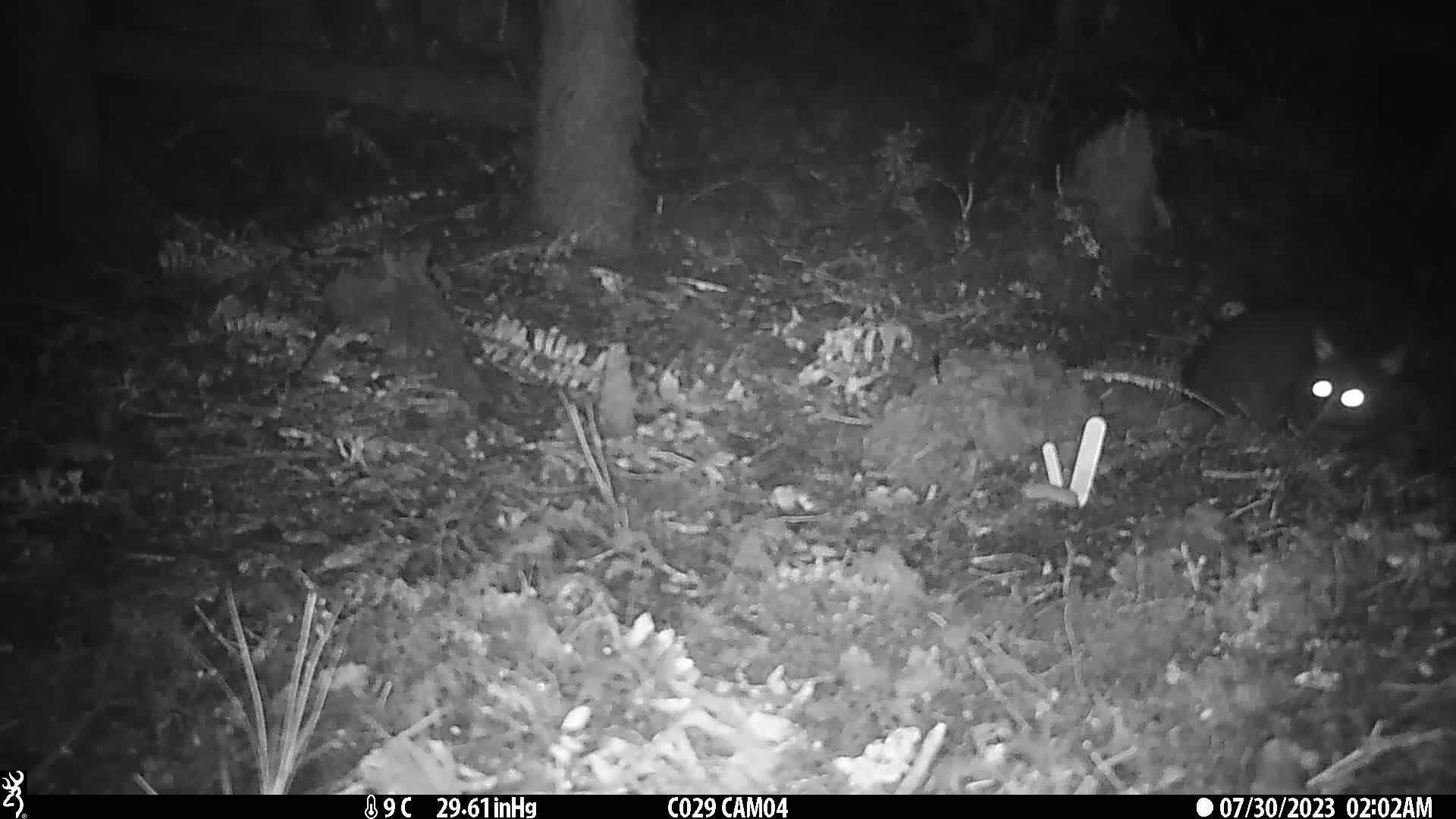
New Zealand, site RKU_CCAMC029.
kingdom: Animalia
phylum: Chordata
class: Mammalia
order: Diprotodontia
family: Phalangeridae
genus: Trichosurus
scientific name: Trichosurus vulpecula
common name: common brushtail possum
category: possum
Possum (common brushtail possum) (Trichosurus vulpecula).